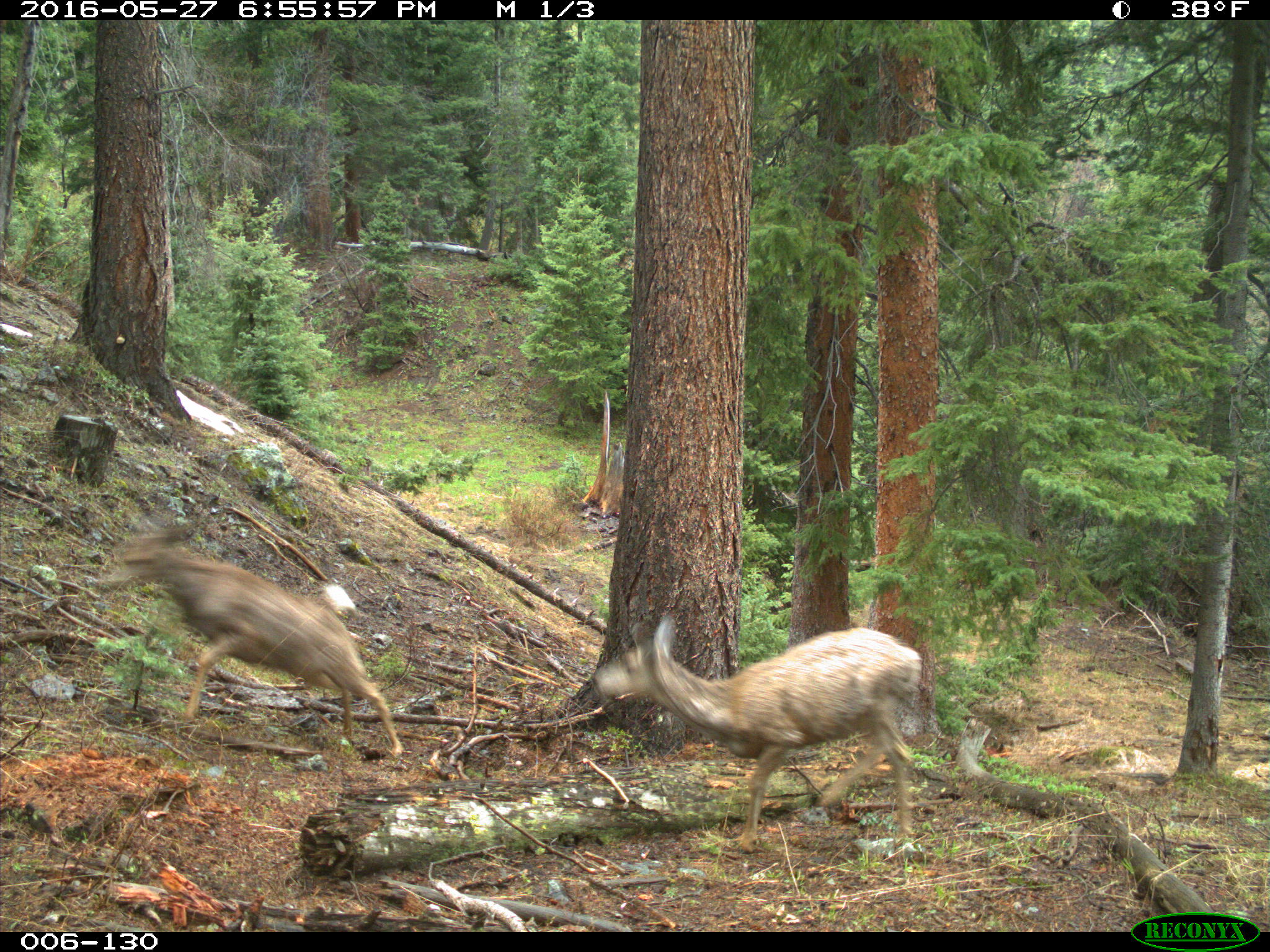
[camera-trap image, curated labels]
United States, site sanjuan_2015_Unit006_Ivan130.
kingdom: Animalia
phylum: Chordata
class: Mammalia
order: Artiodactyla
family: Cervidae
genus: Odocoileus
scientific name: Odocoileus hemionus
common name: mule deer